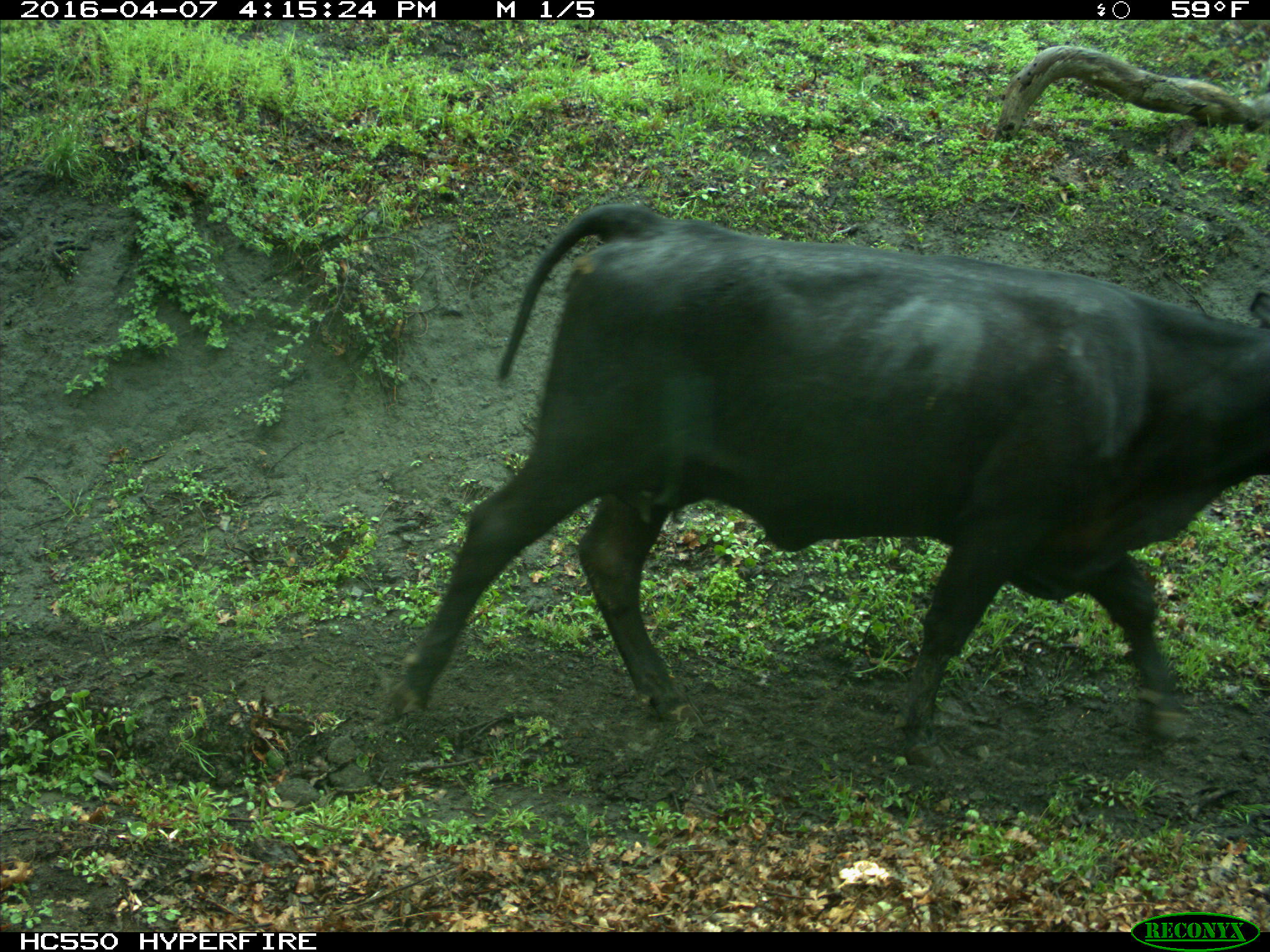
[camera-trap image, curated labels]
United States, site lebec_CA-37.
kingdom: Animalia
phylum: Chordata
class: Mammalia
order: Artiodactyla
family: Bovidae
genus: Bos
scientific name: Bos taurus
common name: domestic cow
Bos taurus (domestic cow).